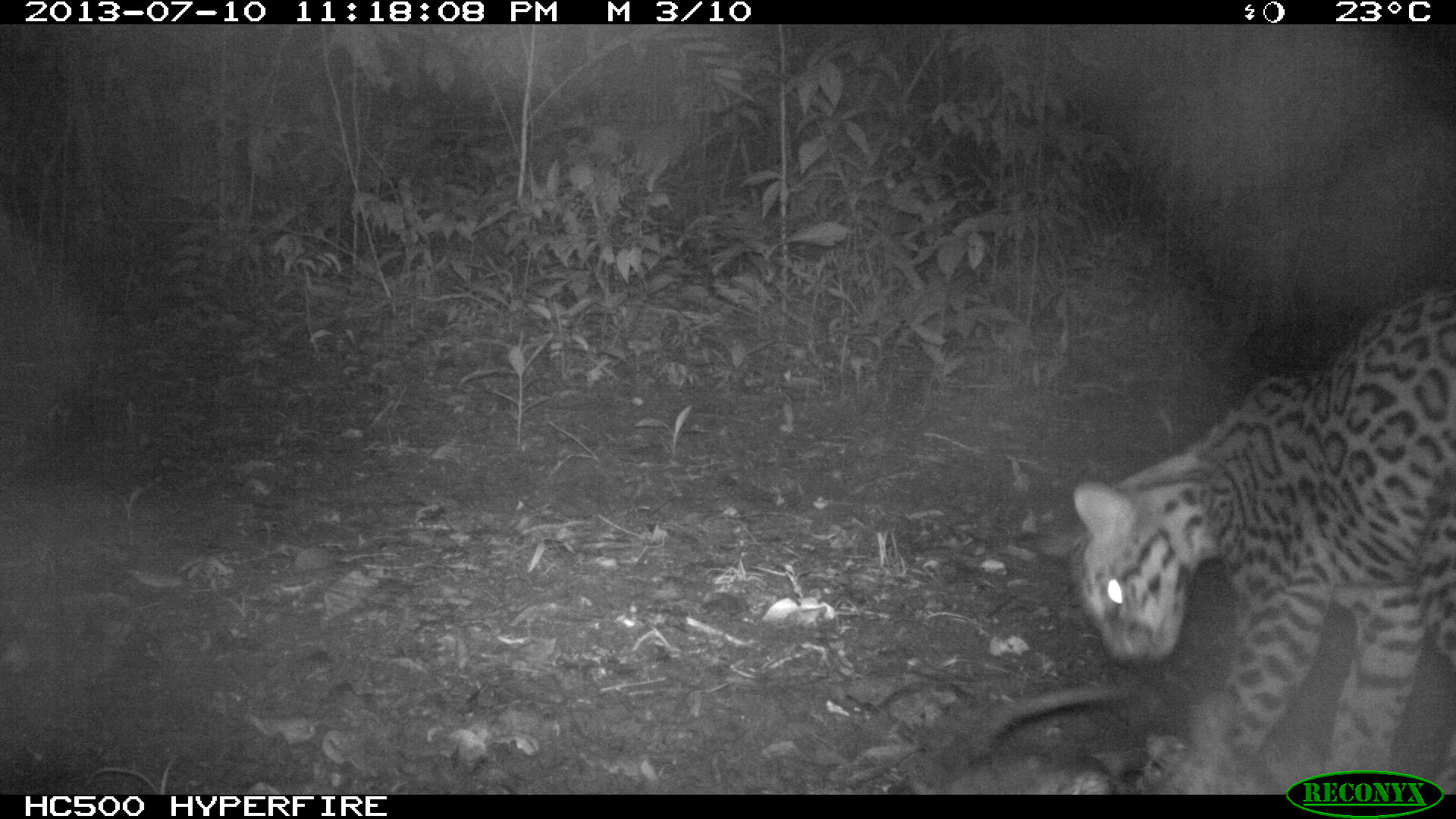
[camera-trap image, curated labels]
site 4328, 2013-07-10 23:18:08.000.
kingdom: Animalia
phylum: Chordata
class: Mammalia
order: Carnivora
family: Felidae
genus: Leopardus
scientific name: Leopardus pardalis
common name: ocelot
Leopardus pardalis (ocelot), count 1, sex male.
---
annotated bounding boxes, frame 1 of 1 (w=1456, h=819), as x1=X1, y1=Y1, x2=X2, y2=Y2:
leopardus pardalis: x1=1067, y1=287, x2=1456, y2=793